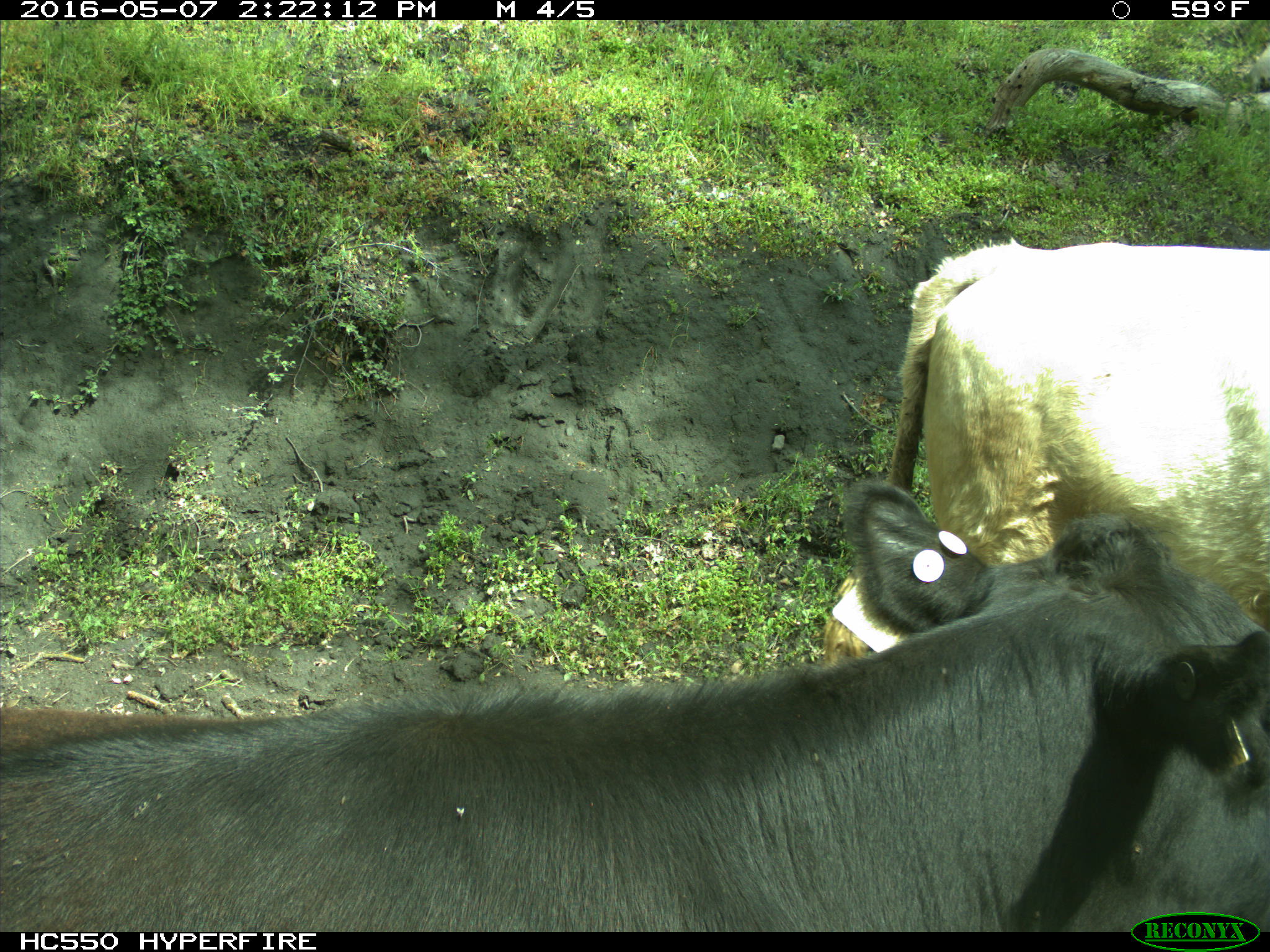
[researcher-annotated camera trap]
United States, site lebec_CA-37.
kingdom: Animalia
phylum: Chordata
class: Mammalia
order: Artiodactyla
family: Bovidae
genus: Bos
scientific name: Bos taurus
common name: domestic cow